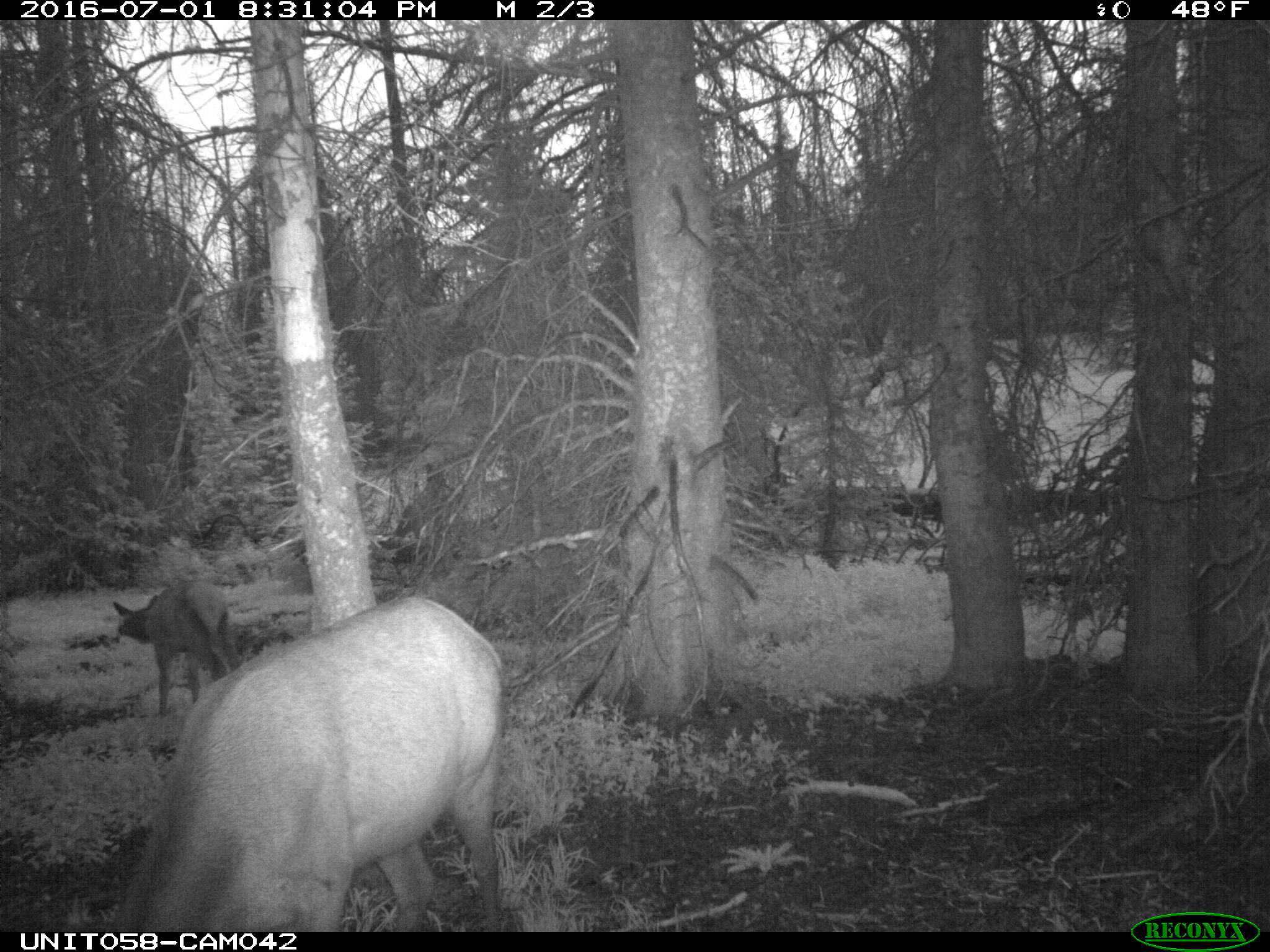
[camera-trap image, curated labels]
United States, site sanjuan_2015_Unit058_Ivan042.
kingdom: Animalia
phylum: Chordata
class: Mammalia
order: Artiodactyla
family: Cervidae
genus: Cervus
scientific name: Cervus elaphus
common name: red deer